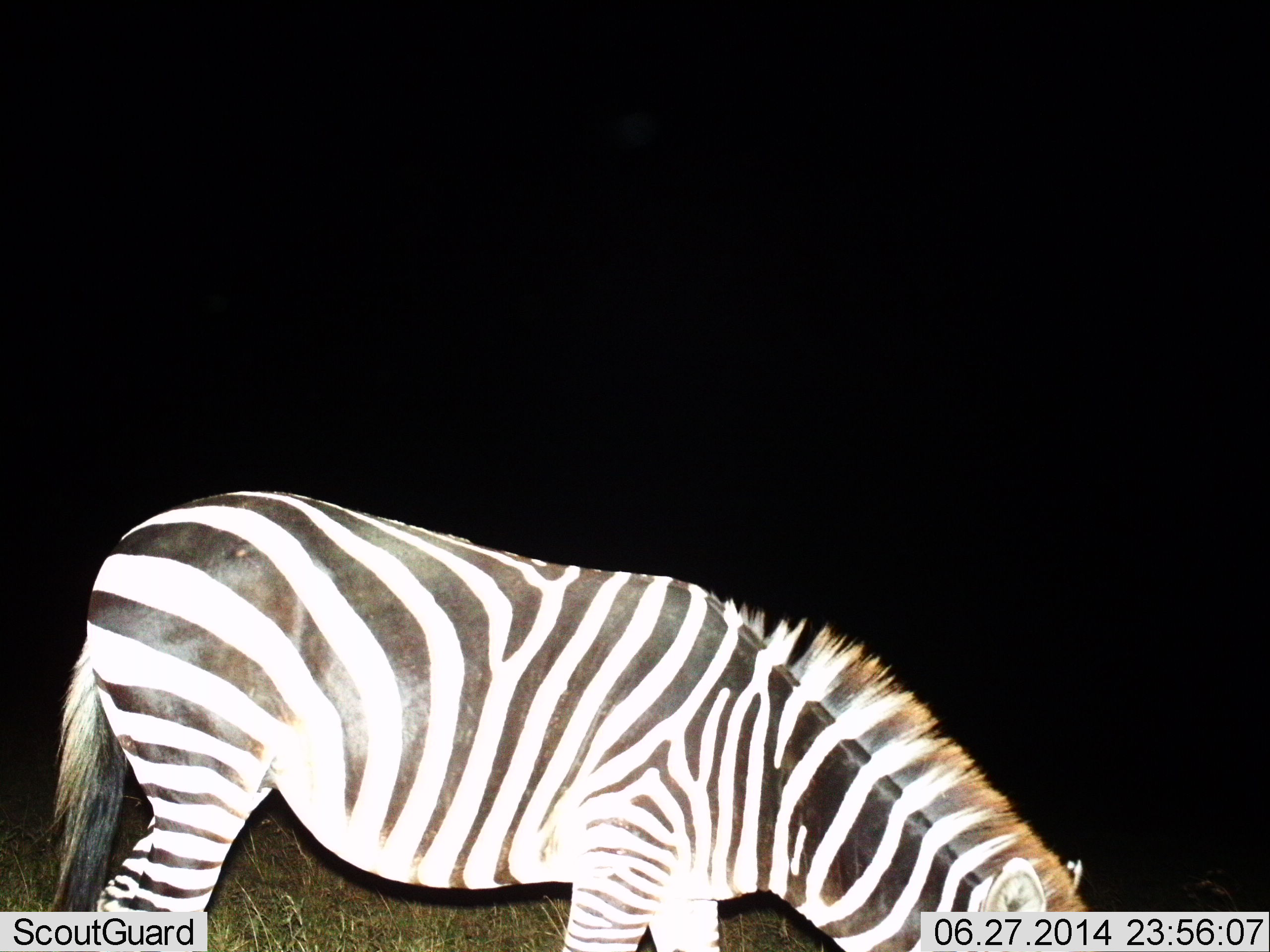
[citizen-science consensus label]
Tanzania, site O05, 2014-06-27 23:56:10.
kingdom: Animalia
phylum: Chordata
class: Mammalia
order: Perissodactyla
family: Equidae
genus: Equus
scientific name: Equus quagga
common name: plains zebra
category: zebra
Zebra (plains zebra) (Equus quagga), count 1. Behavior (volunteer vote fractions): standing 18%, resting 0%, moving 0%, interacting 0%. Young present (vote fraction): 0%. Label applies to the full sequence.